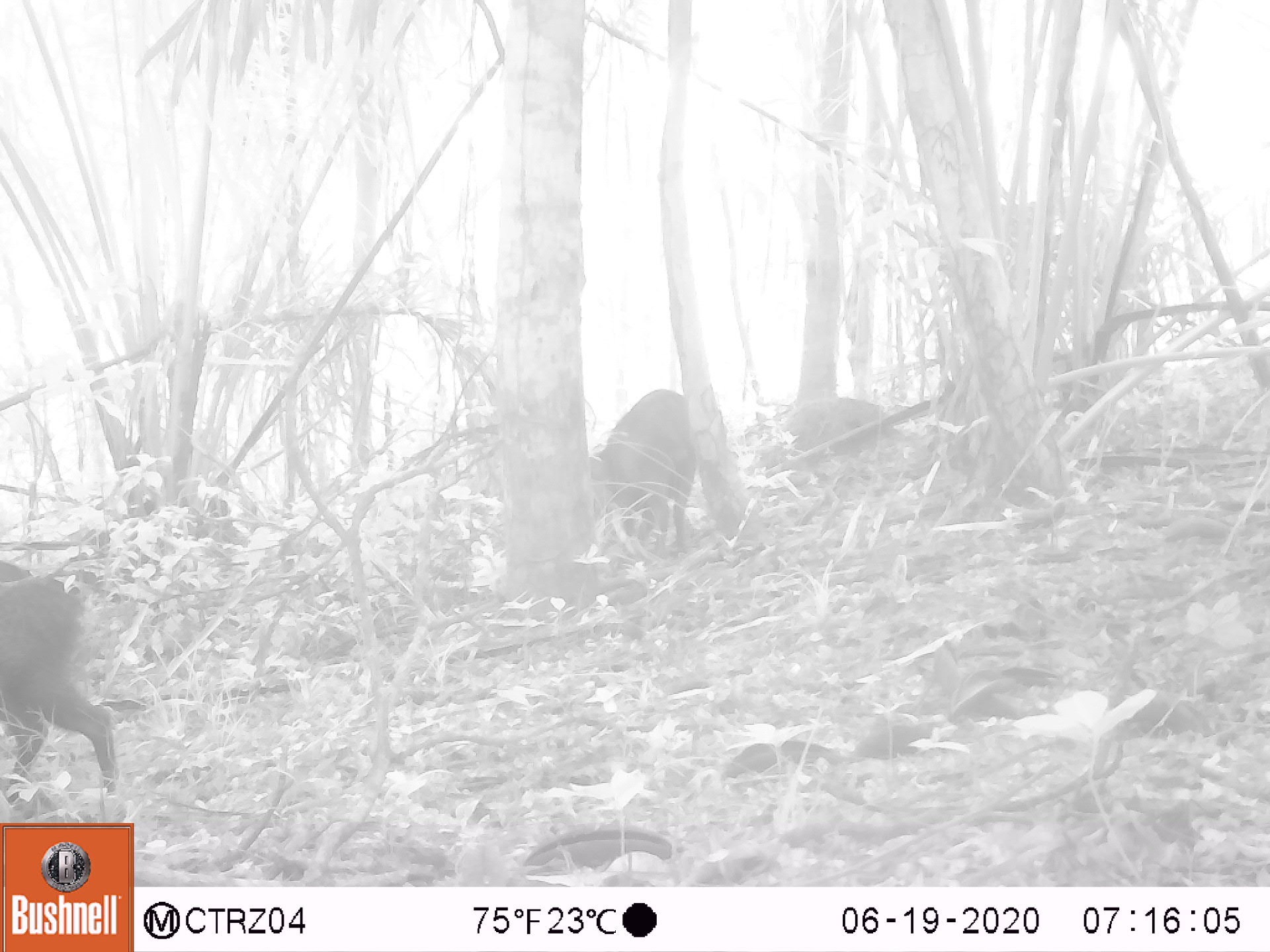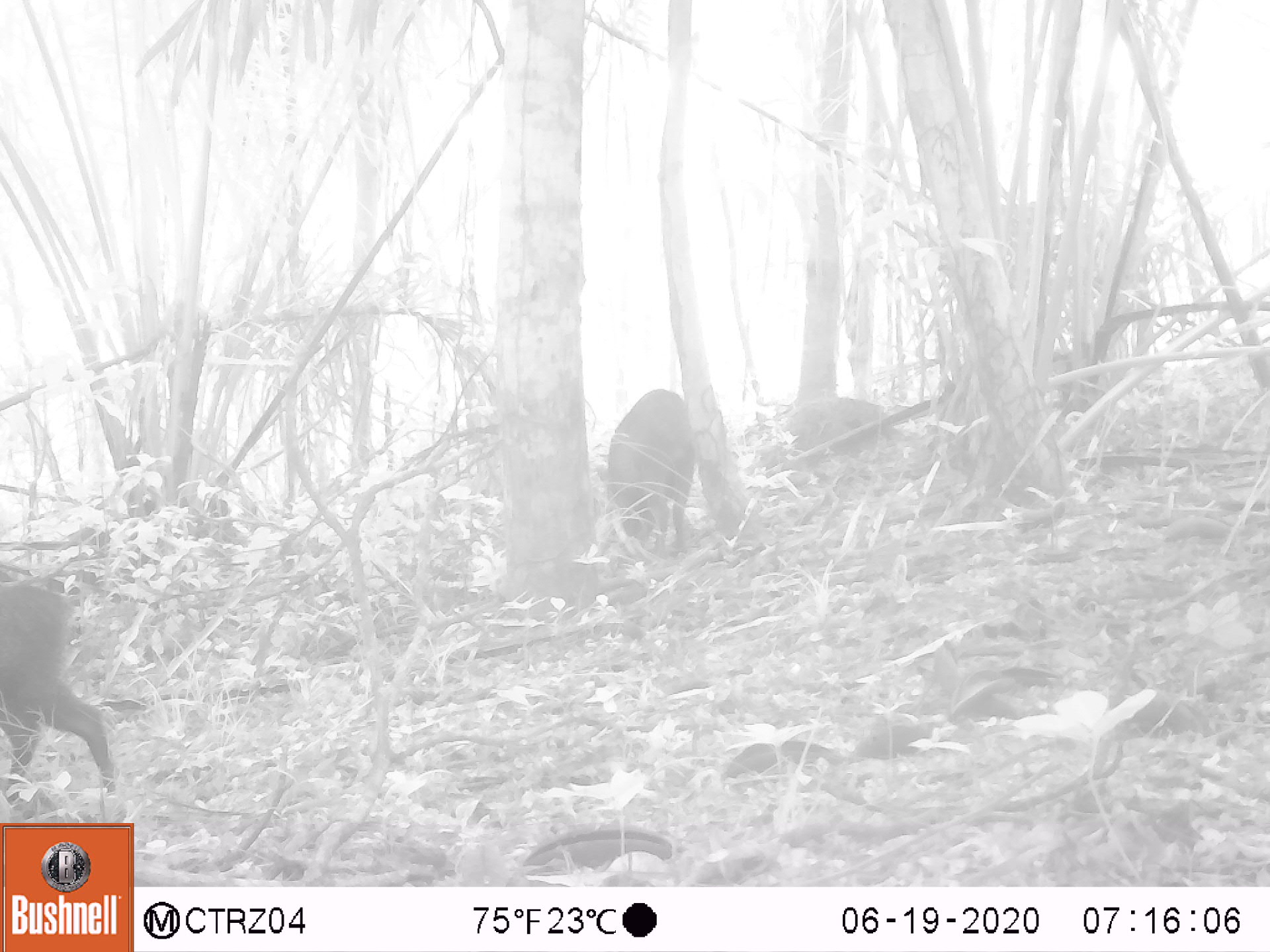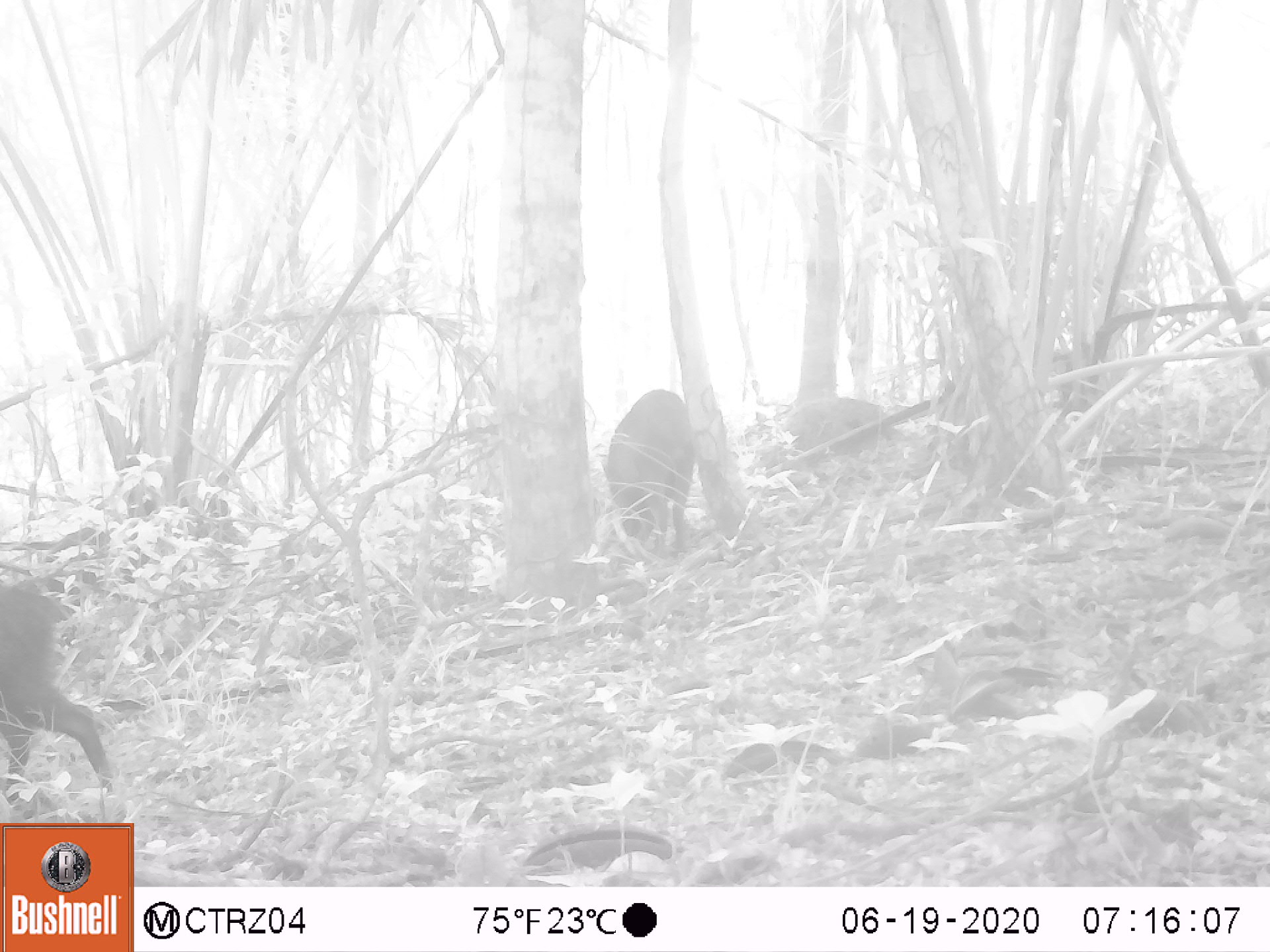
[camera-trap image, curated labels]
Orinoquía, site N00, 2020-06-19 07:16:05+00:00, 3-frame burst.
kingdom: Animalia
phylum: Chordata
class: Mammalia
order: Artiodactyla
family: Tayassuidae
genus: Pecari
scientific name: Pecari tajacu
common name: collared peccary